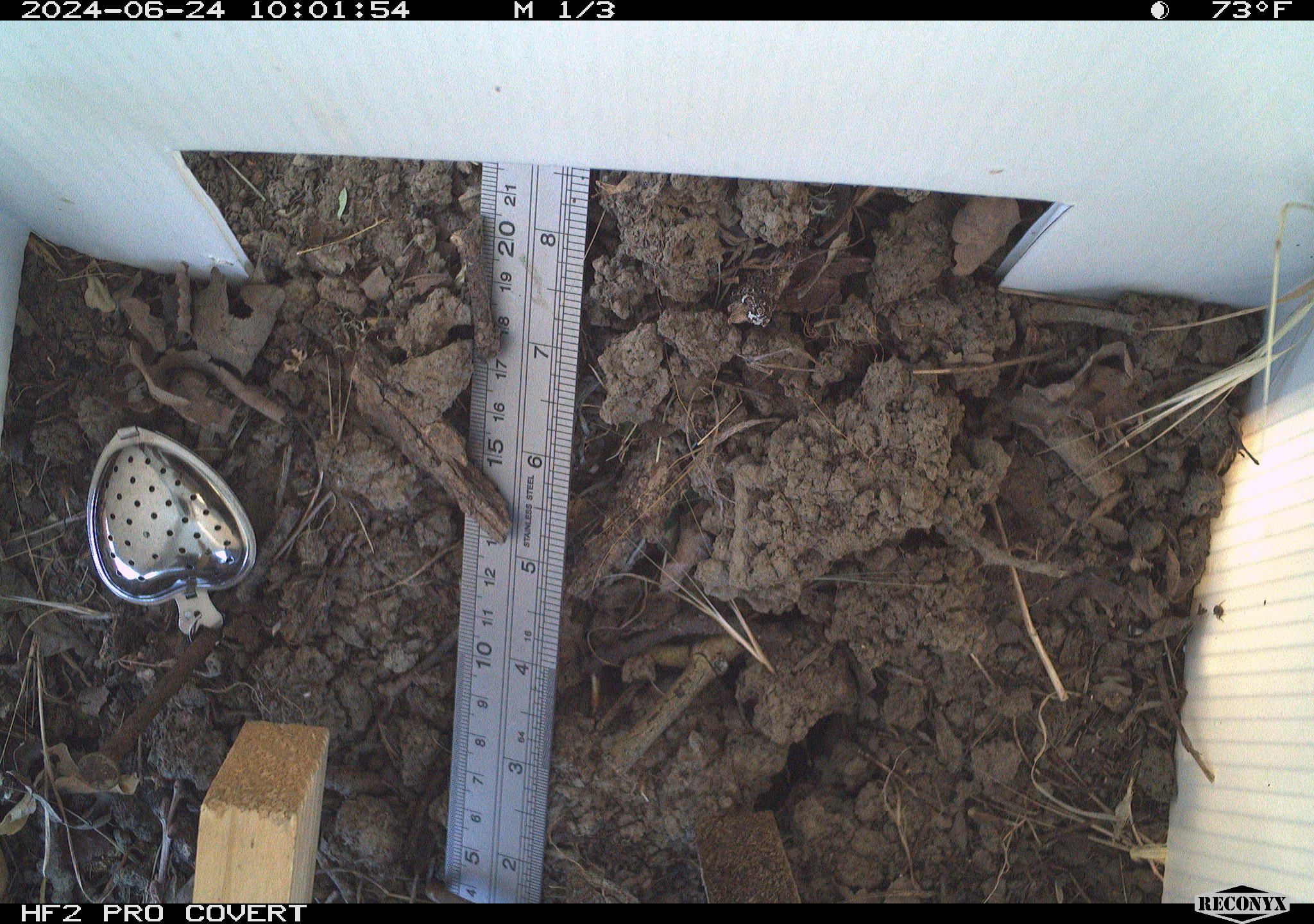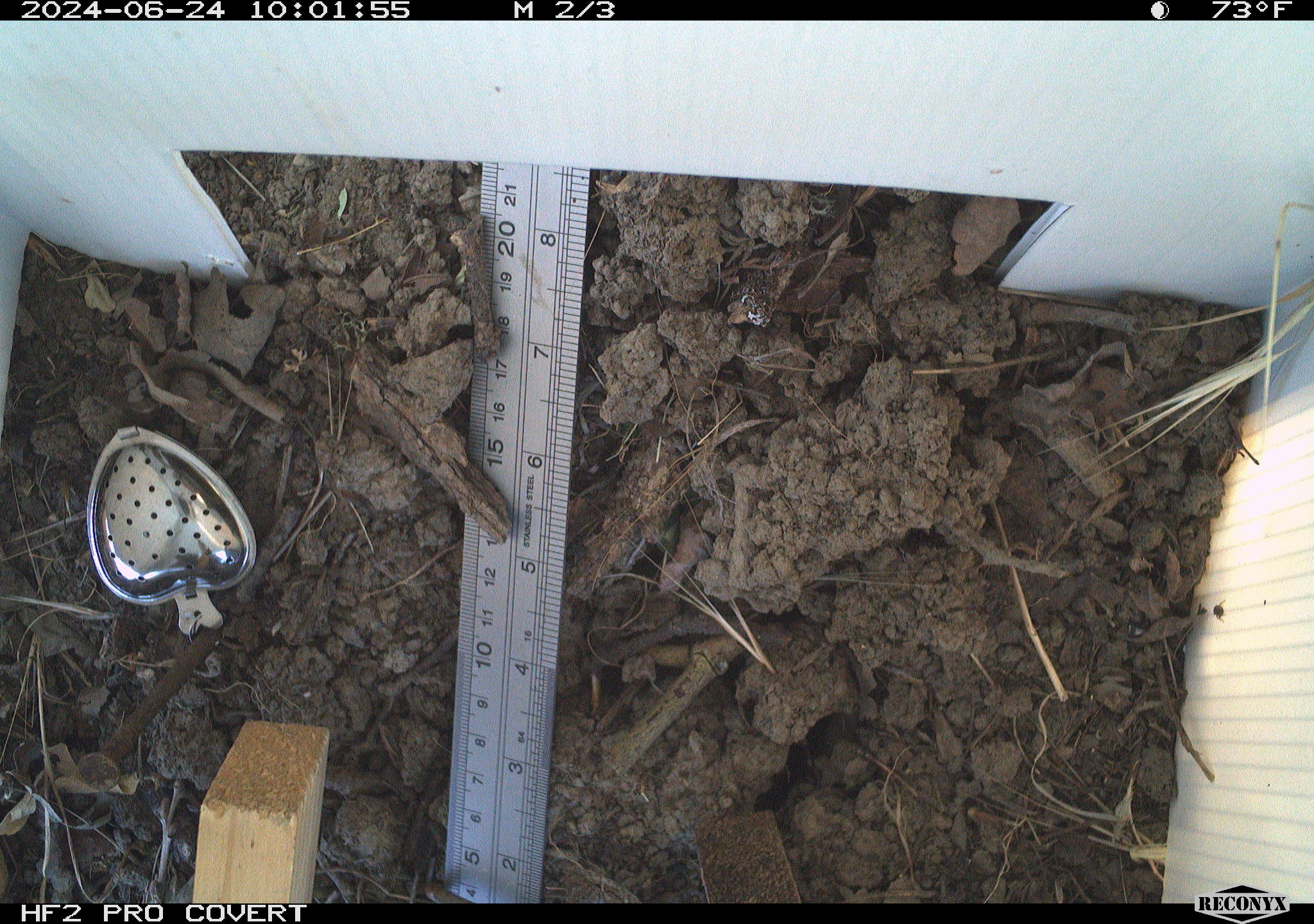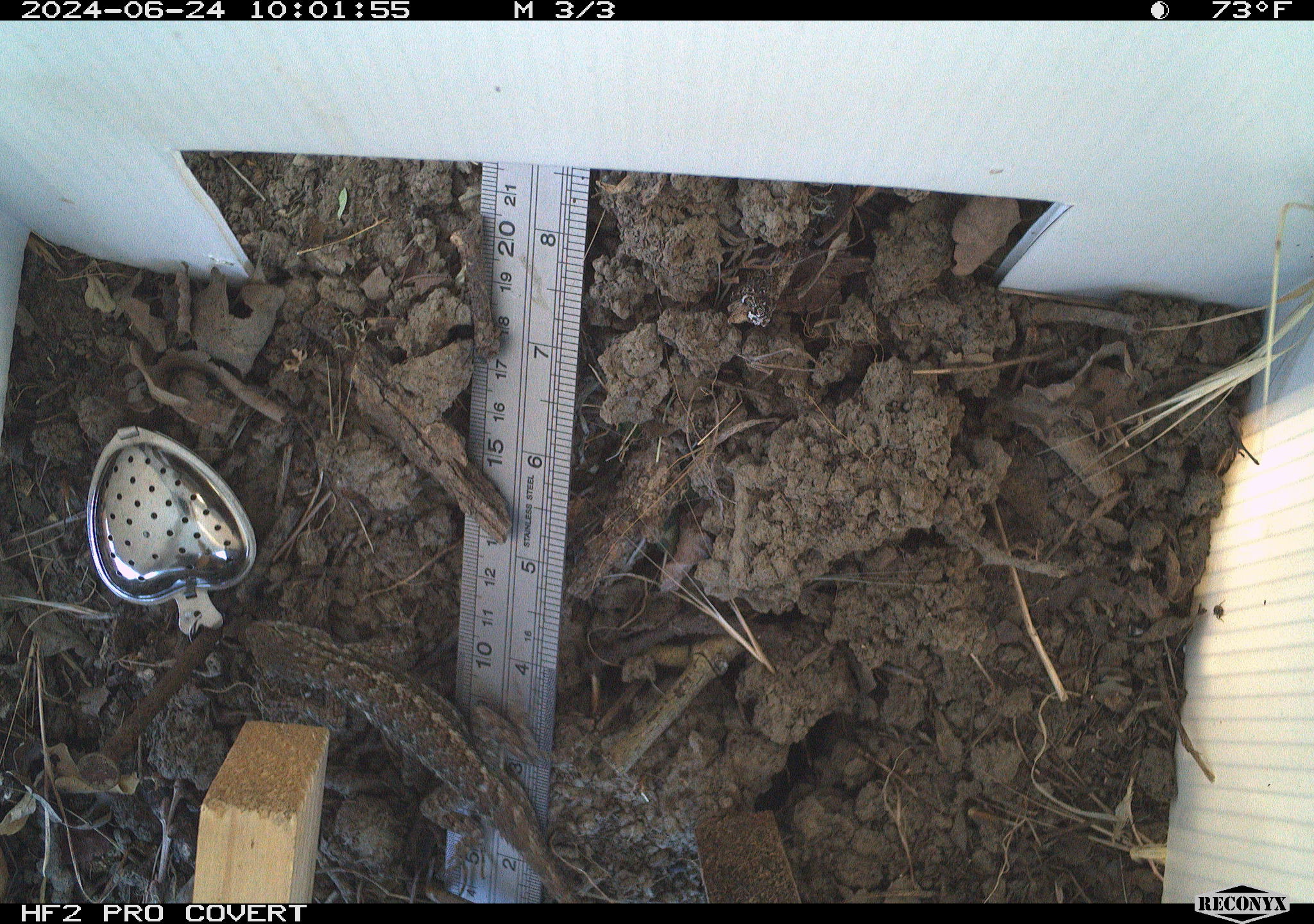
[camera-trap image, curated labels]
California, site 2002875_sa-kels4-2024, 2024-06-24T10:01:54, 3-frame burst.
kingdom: Animalia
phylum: Chordata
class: Reptilia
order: Squamata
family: Phrynosomatidae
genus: Sceloporus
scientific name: Sceloporus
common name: spiny lizards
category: sceloporus species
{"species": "sceloporus species (spiny lizards) (Sceloporus)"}